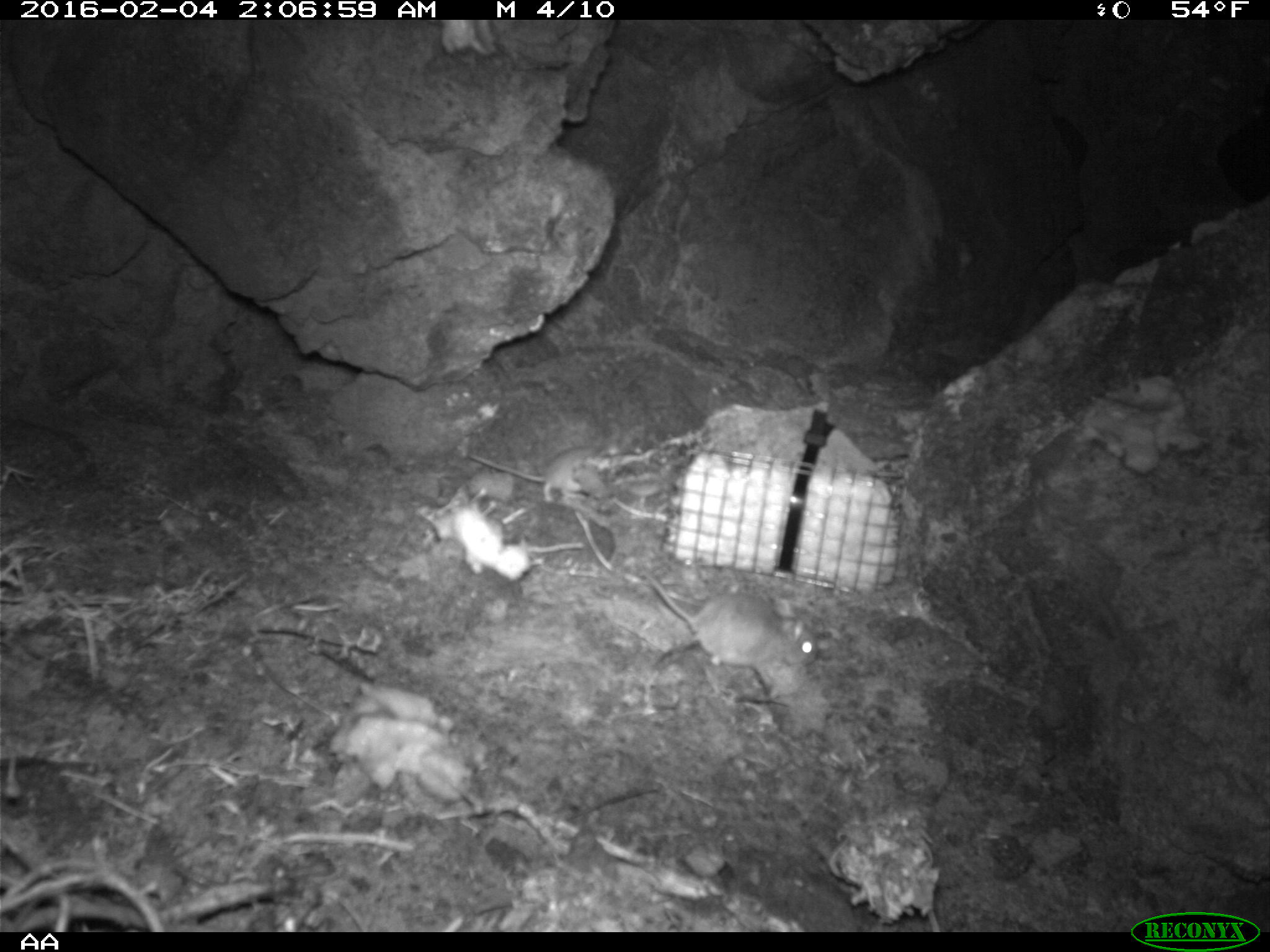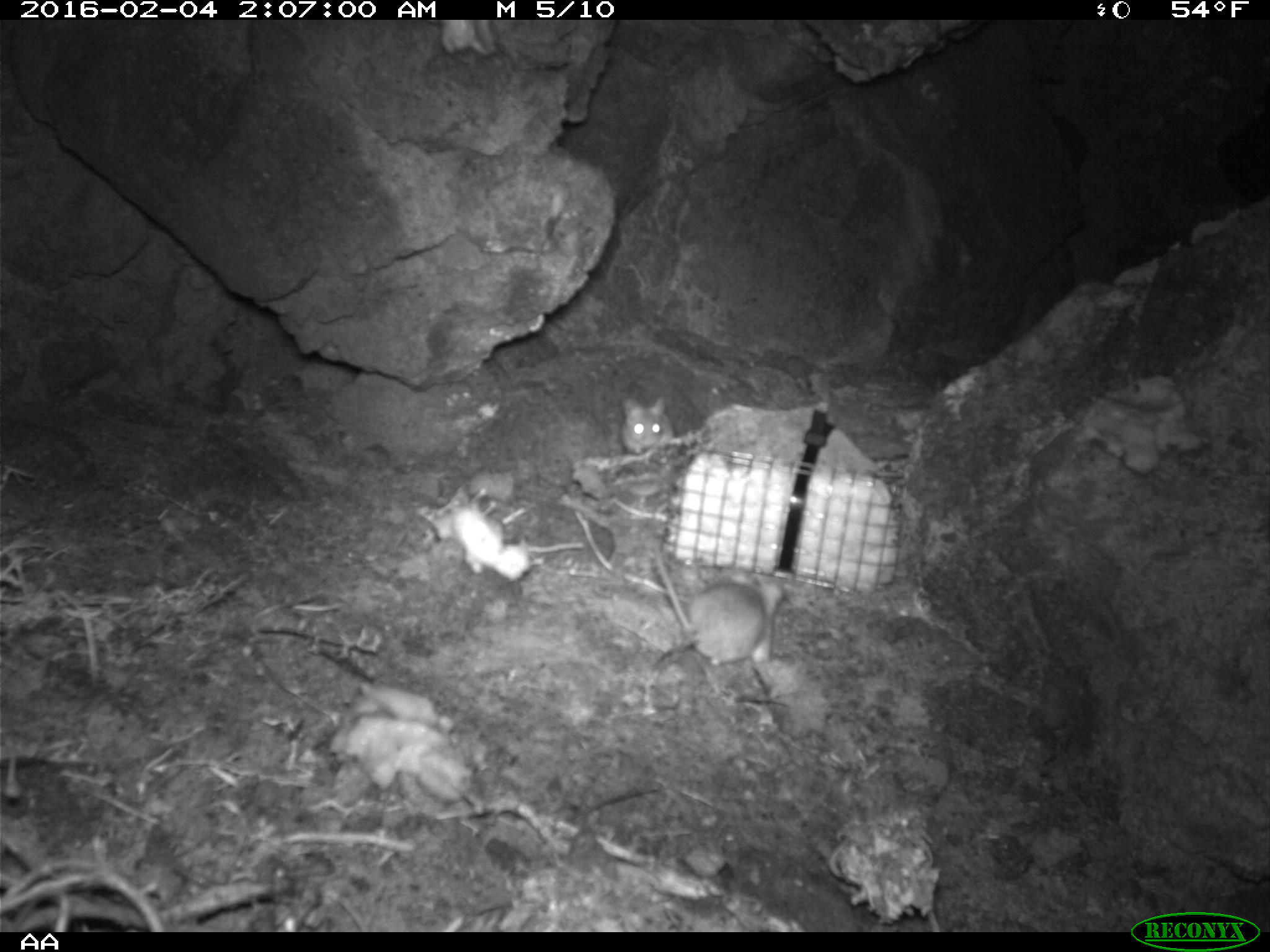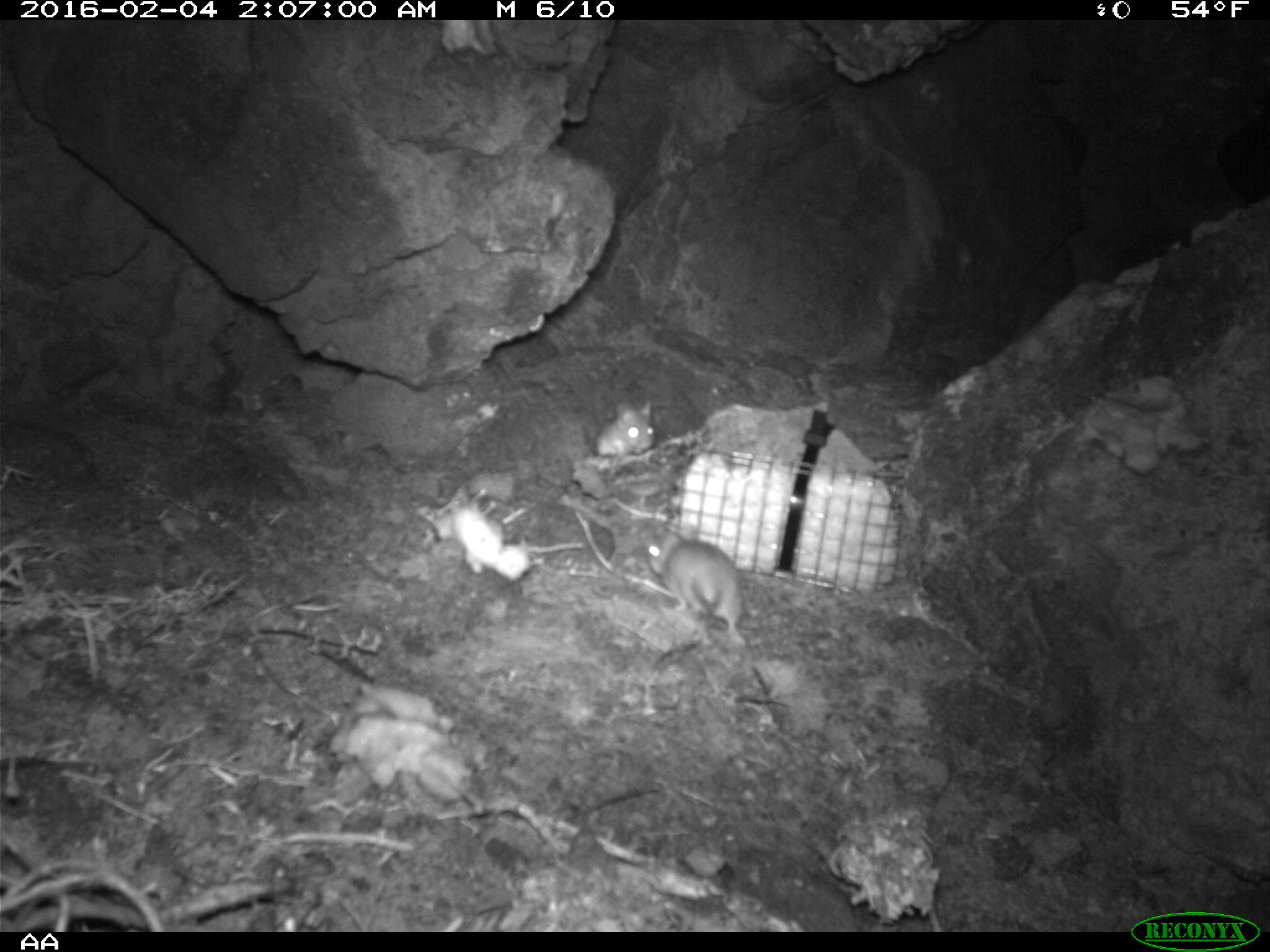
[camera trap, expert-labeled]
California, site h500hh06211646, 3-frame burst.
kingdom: Animalia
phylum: Chordata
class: Mammalia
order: Rodentia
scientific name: Rodentia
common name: rodent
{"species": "rodent (Rodentia)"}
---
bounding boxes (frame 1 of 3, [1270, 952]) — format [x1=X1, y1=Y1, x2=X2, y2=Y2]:
rodent: [x1=641, y1=567, x2=817, y2=669]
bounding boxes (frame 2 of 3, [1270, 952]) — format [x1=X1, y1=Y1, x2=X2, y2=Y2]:
rodent: [x1=653, y1=544, x2=783, y2=666]; [x1=621, y1=396, x2=674, y2=454]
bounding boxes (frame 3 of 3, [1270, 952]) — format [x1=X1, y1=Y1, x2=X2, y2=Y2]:
rodent: [x1=646, y1=521, x2=748, y2=645]; [x1=597, y1=401, x2=656, y2=457]